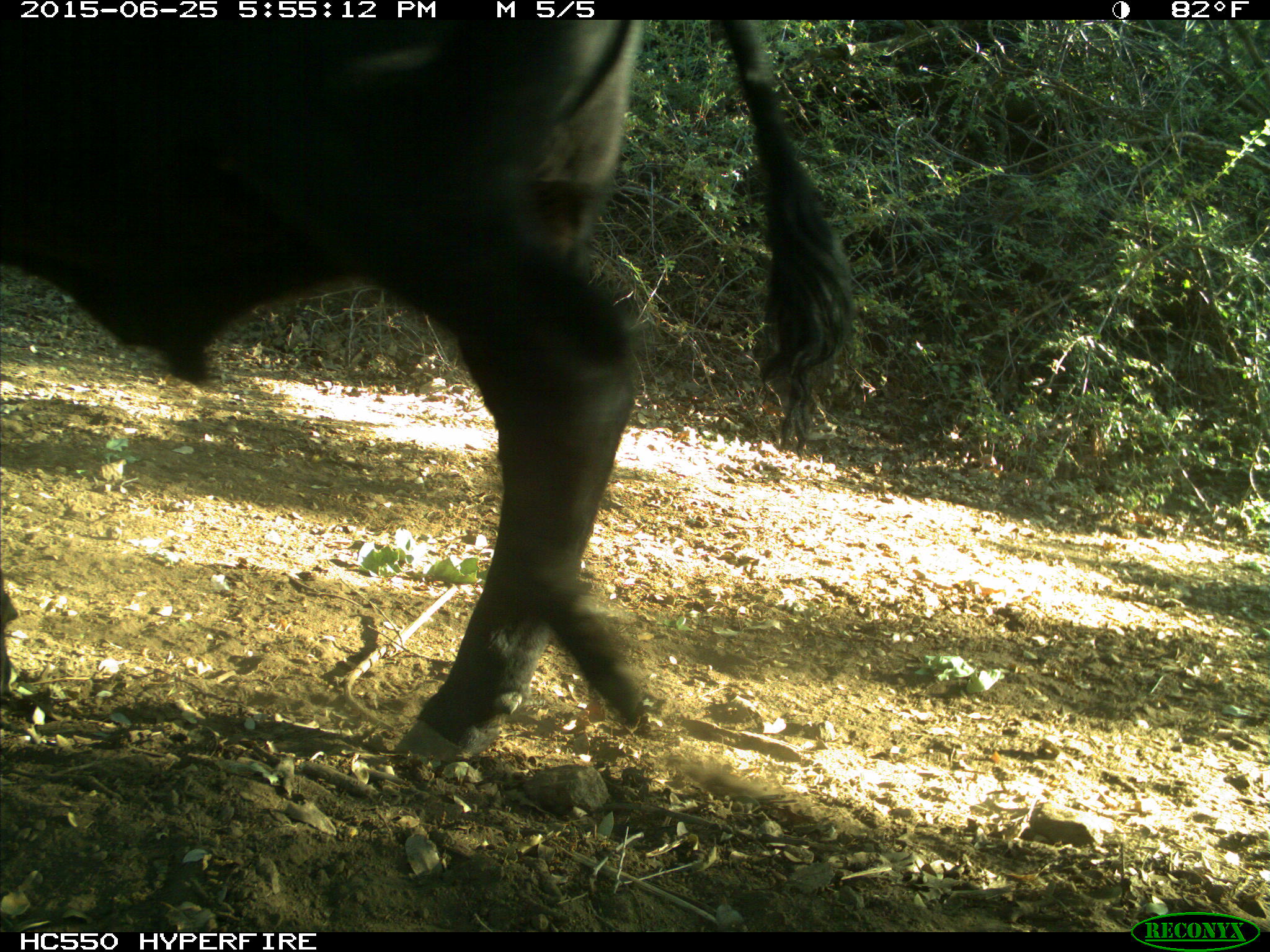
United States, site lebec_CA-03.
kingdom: Animalia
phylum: Chordata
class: Mammalia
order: Artiodactyla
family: Bovidae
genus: Bos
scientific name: Bos taurus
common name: domestic cow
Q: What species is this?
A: Bos taurus (domestic cow).